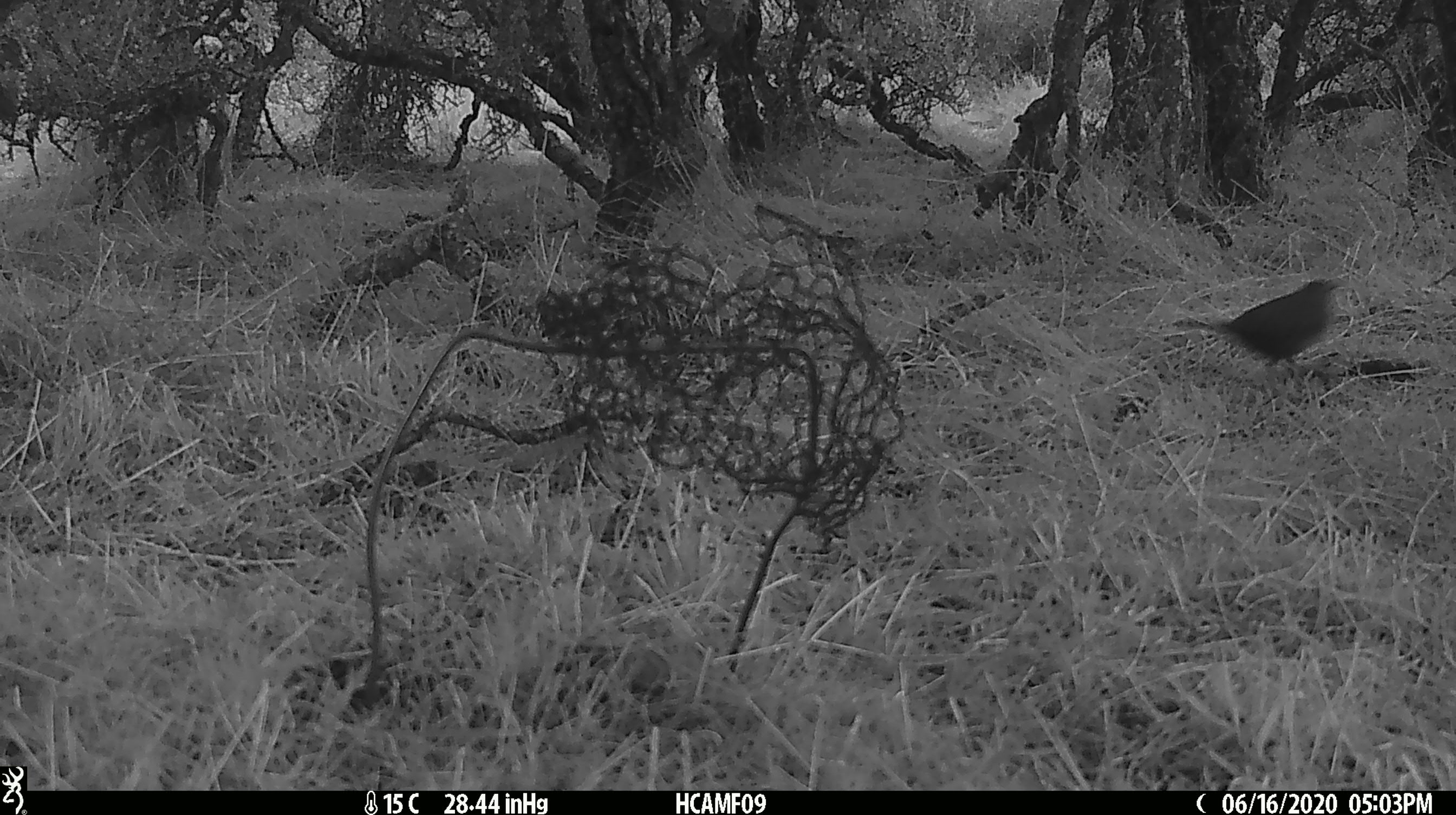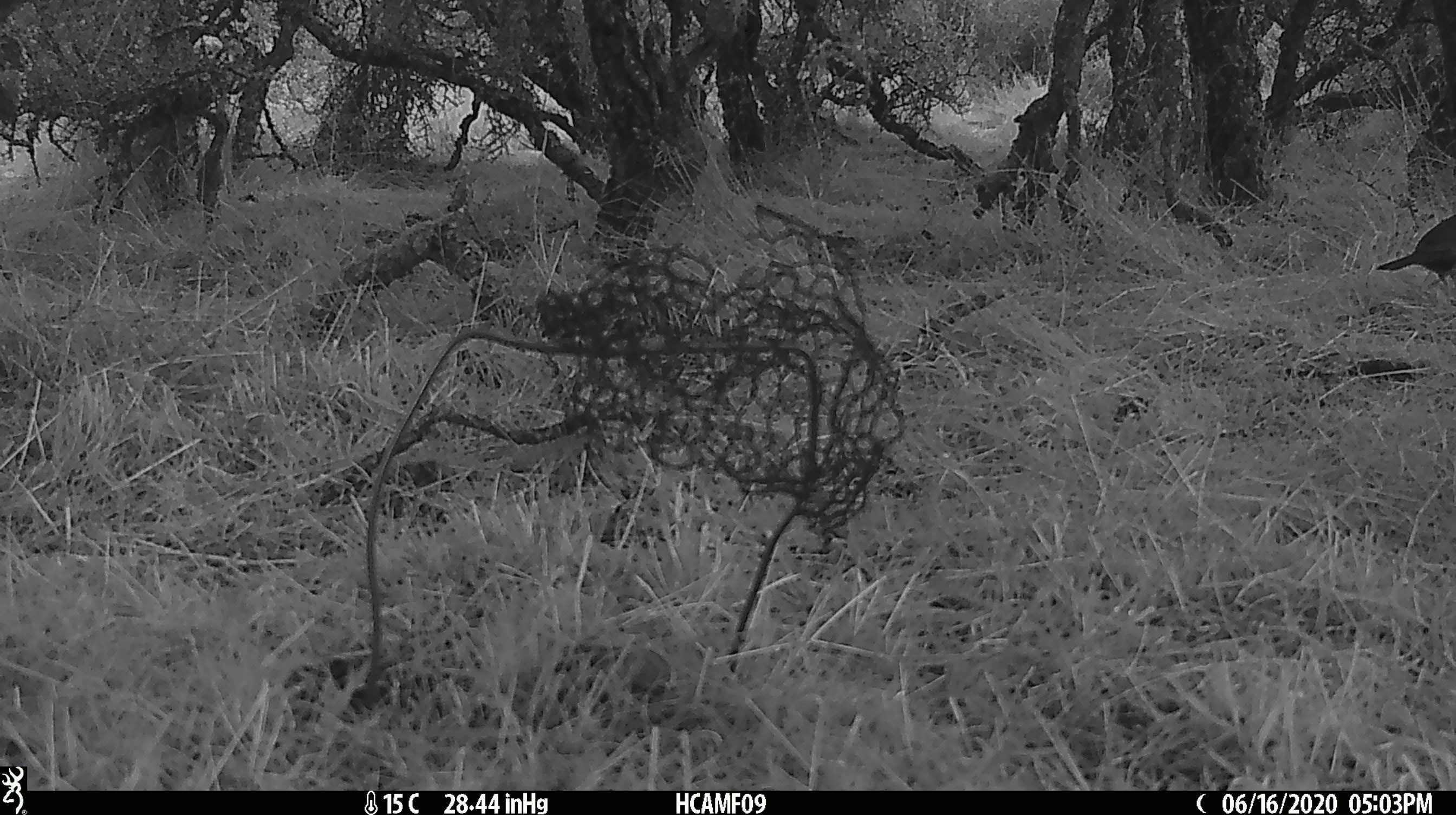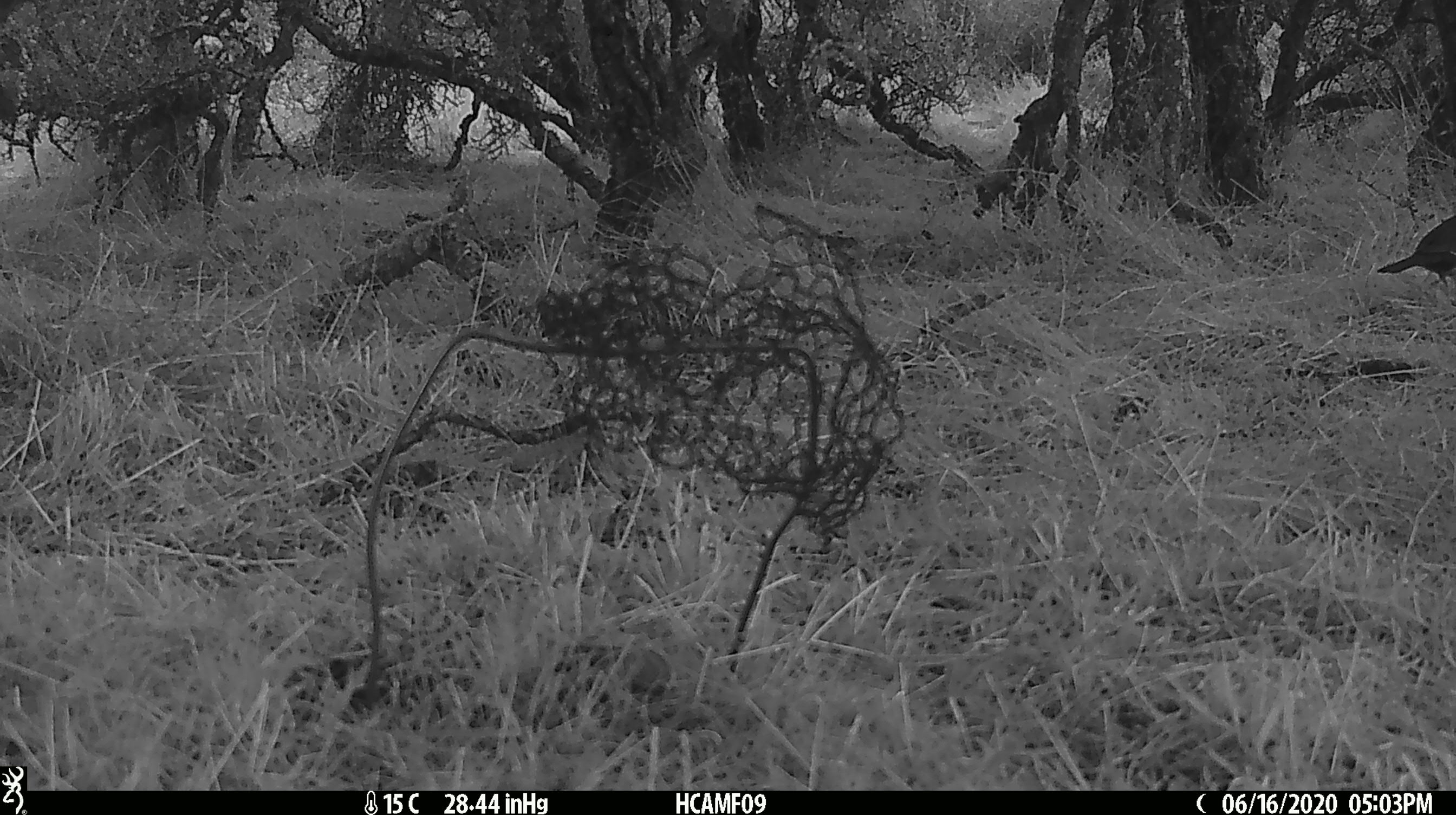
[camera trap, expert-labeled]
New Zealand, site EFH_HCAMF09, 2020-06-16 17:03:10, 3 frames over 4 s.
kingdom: Animalia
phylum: Chordata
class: Aves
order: Passeriformes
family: Turdidae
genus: Turdus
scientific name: Turdus philomelos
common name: song thrush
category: thrush